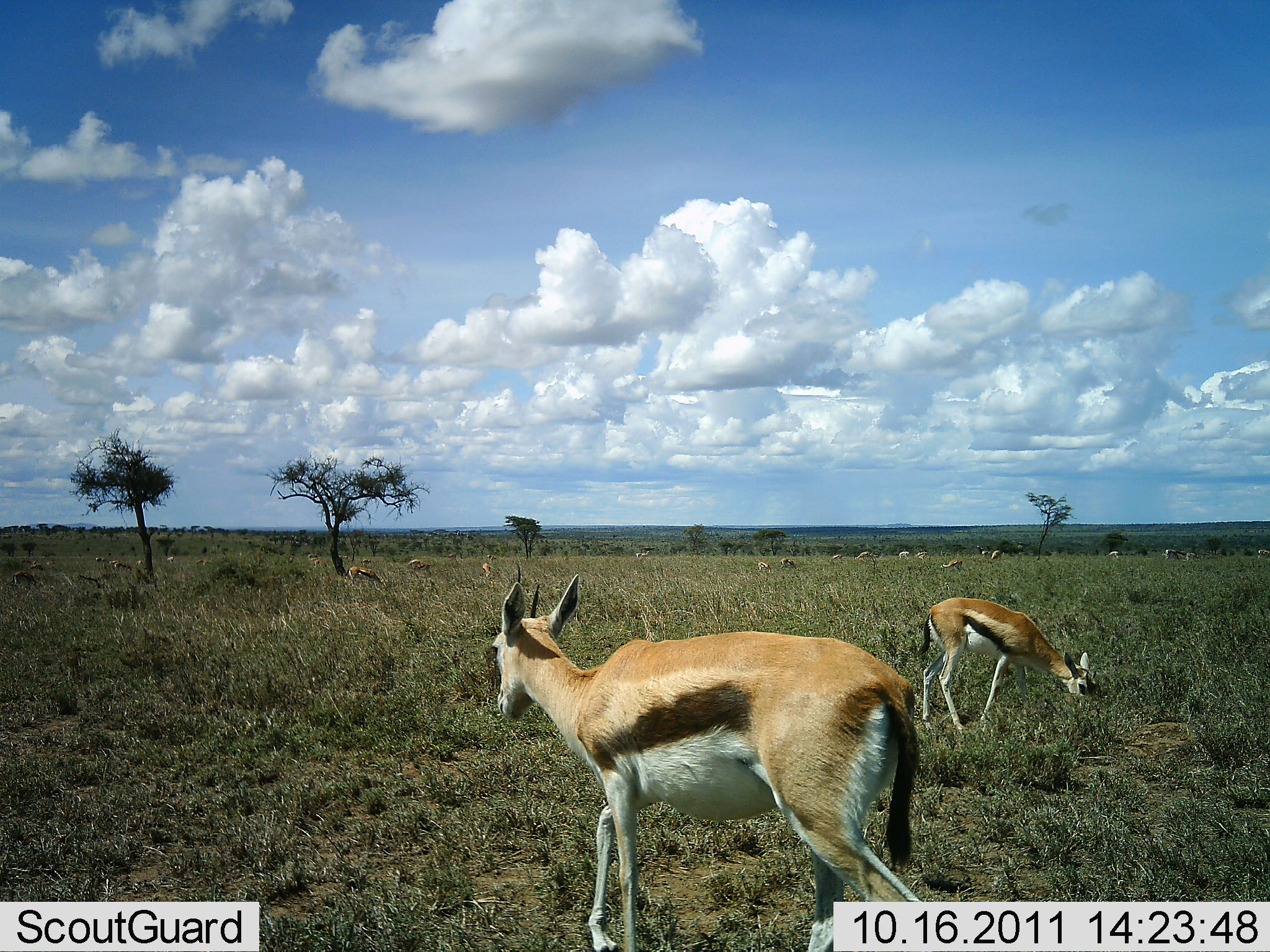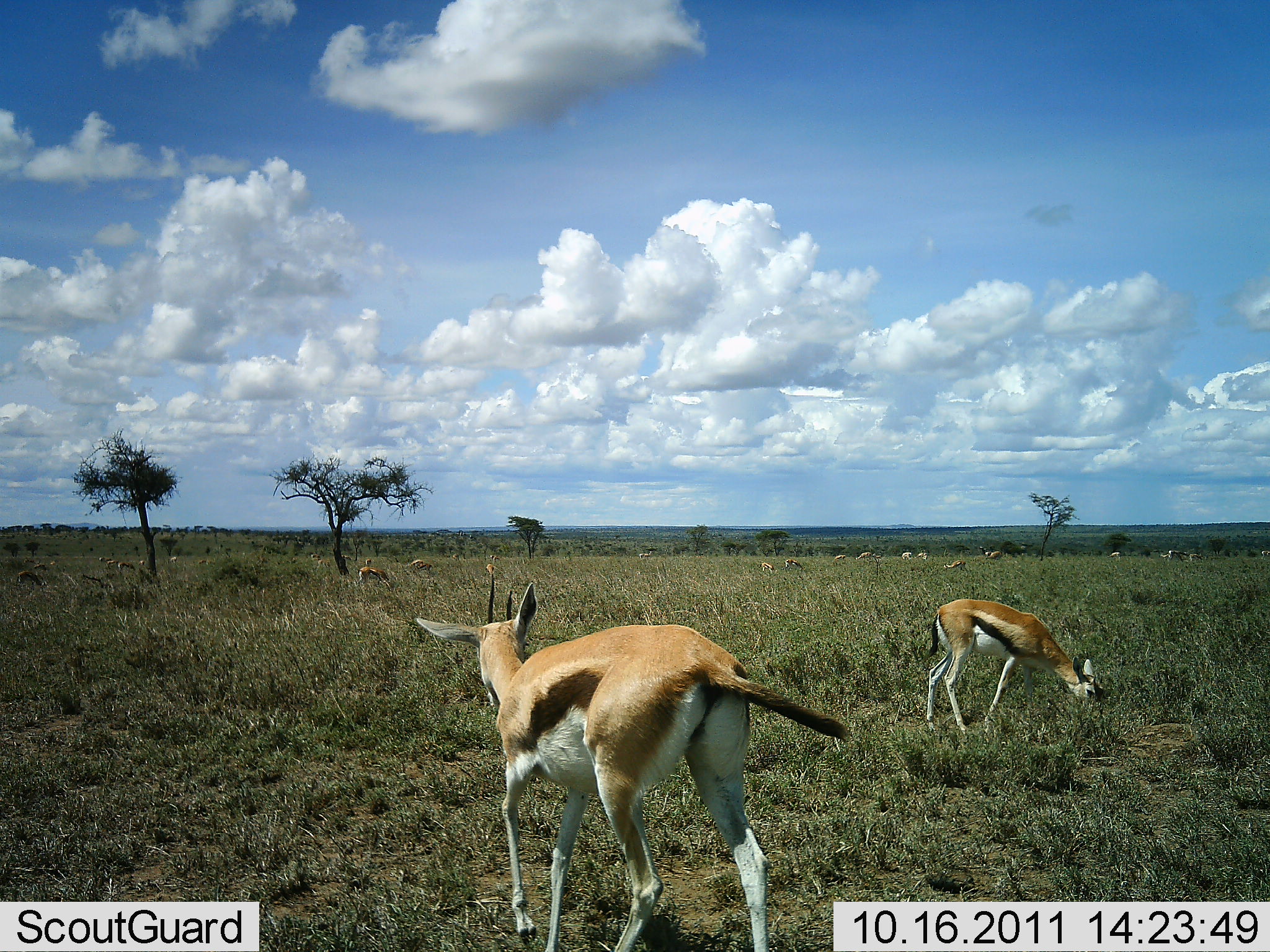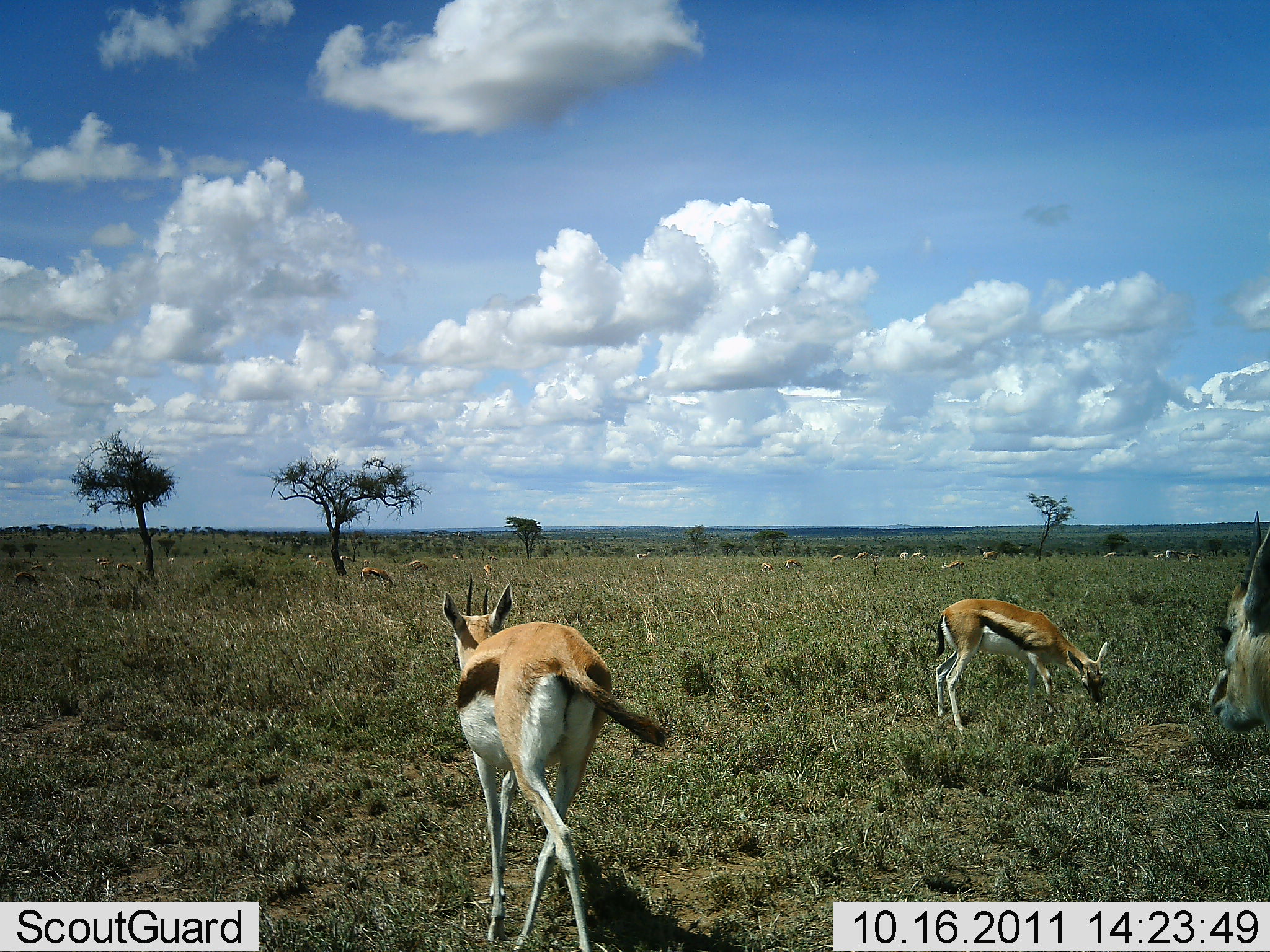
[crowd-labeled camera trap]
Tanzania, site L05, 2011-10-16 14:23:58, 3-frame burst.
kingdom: Animalia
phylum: Chordata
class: Mammalia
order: Artiodactyla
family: Bovidae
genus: Eudorcas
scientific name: Eudorcas thomsonii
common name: thomson's gazelle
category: gazellethomsons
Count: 11-50.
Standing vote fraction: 64%.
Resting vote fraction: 9%.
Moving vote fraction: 73%.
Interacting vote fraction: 0%.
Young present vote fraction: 0%.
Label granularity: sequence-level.